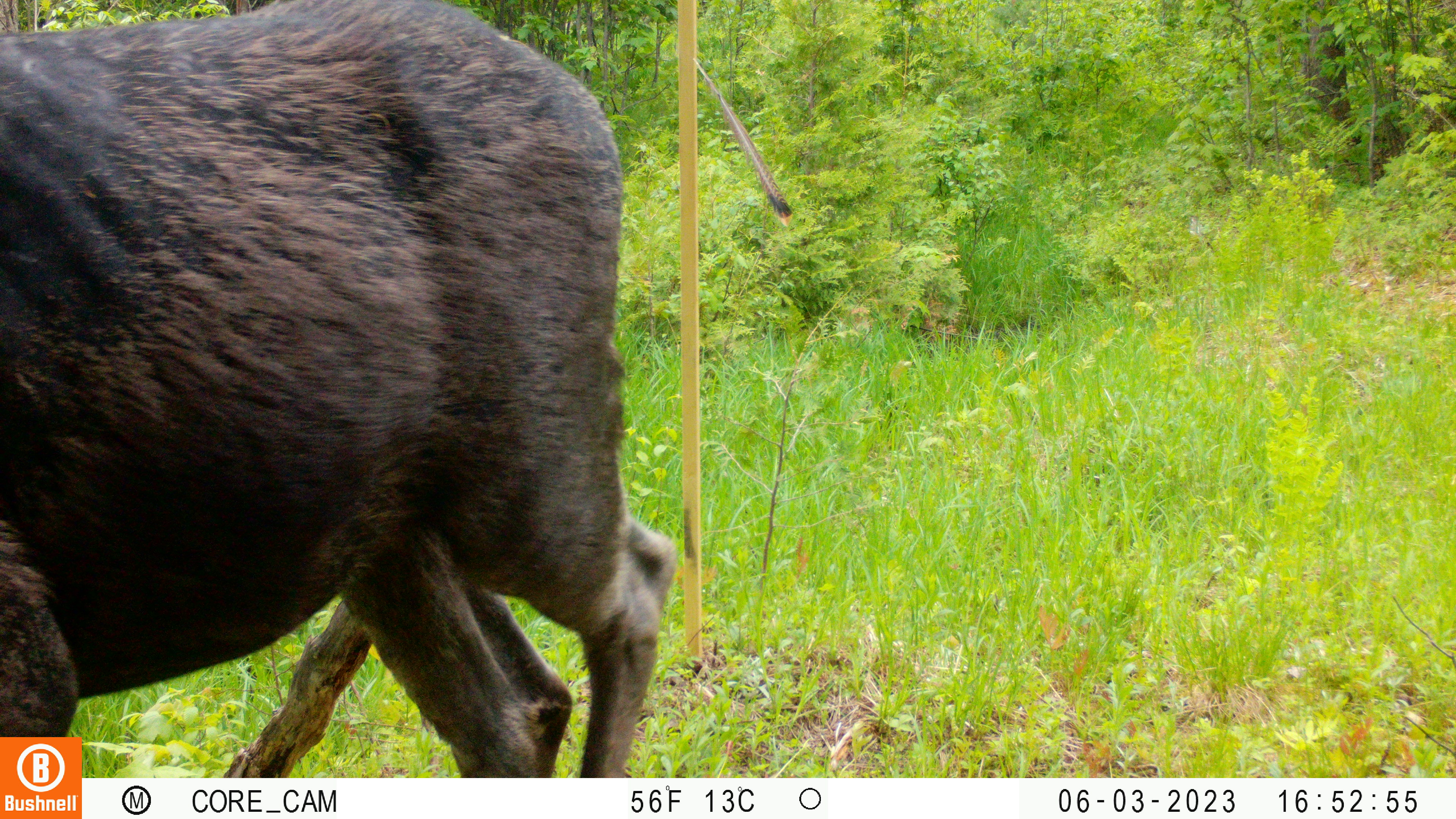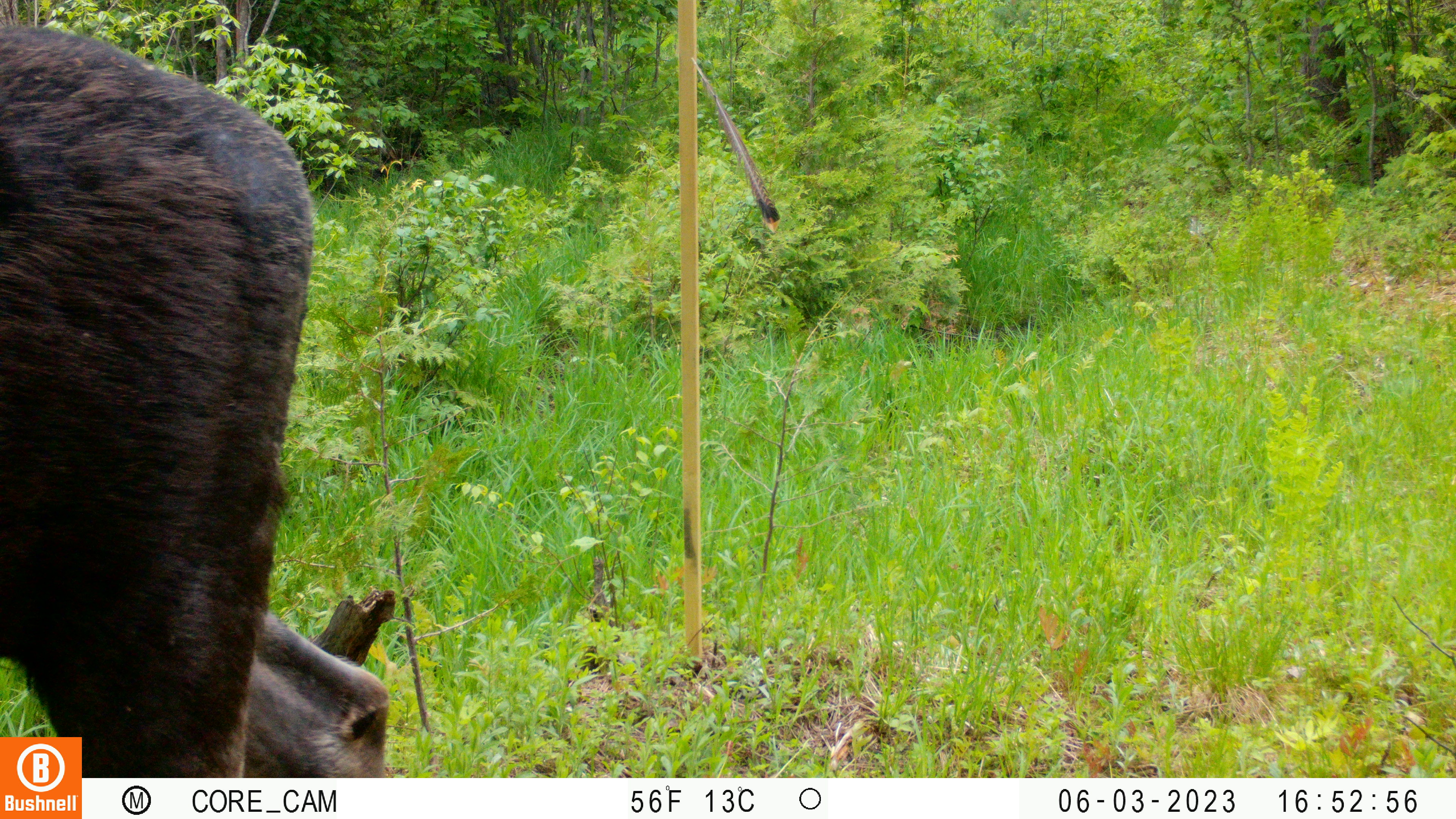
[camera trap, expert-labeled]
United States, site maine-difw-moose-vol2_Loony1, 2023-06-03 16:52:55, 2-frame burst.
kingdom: Animalia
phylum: Chordata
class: Mammalia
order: Artiodactyla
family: Cervidae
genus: Alces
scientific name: Alces alces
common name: moose